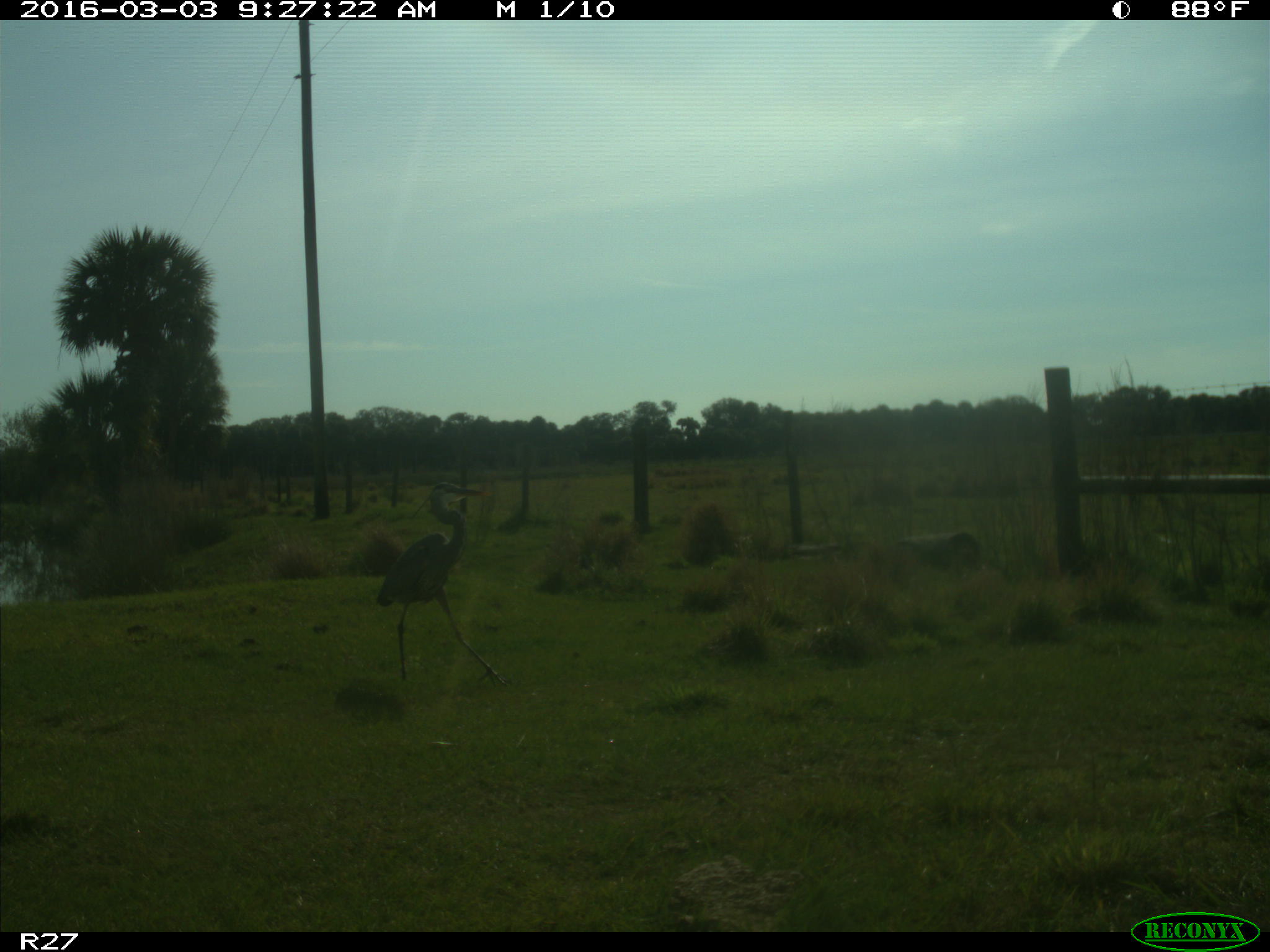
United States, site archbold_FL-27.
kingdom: Animalia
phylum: Chordata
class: Aves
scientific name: Aves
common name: birds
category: unidentified bird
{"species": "unidentified bird (birds) (Aves)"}